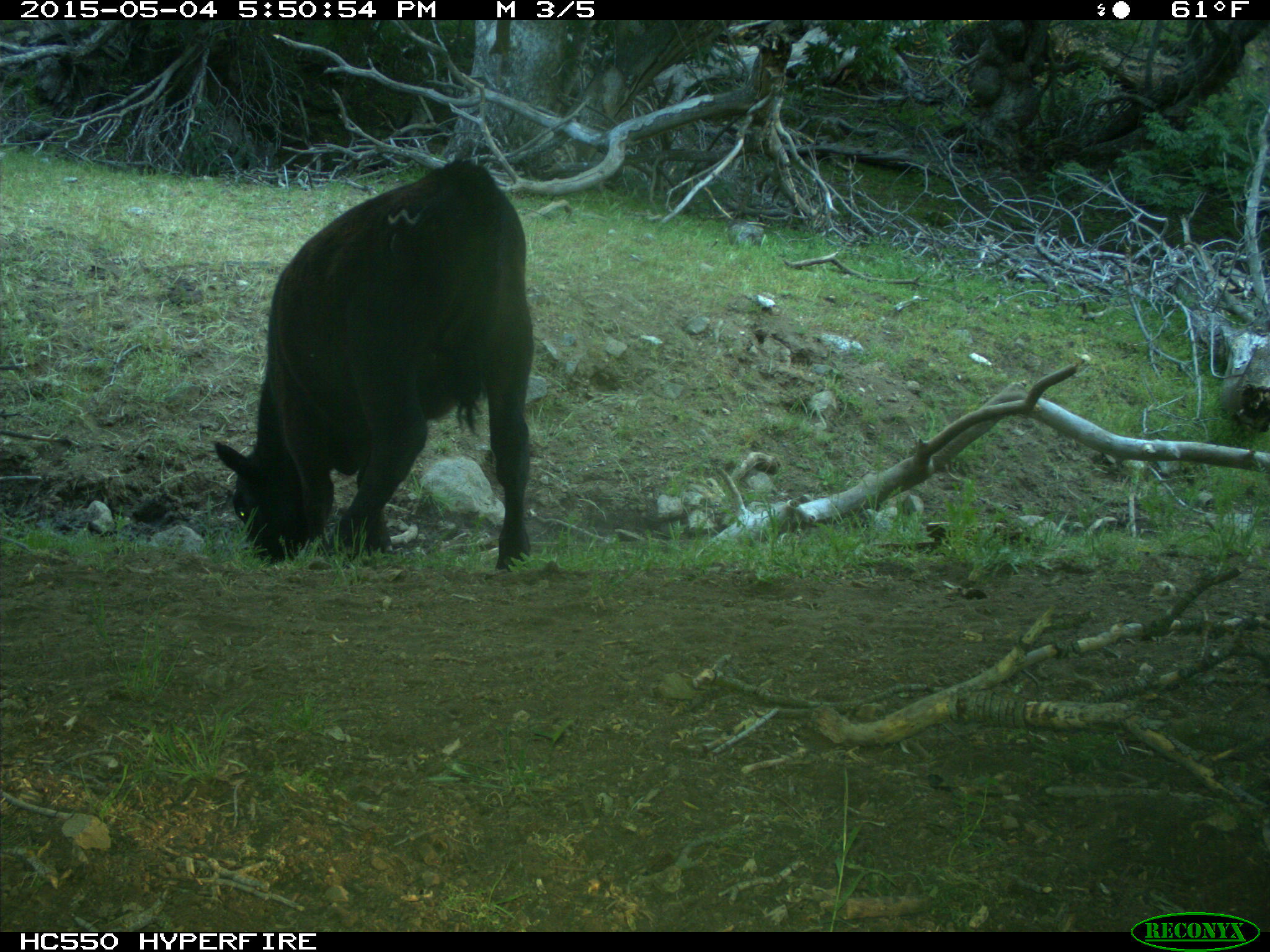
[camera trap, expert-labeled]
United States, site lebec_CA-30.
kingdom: Animalia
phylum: Chordata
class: Mammalia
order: Artiodactyla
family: Bovidae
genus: Bos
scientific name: Bos taurus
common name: domestic cow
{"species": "Bos taurus (domestic cow)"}